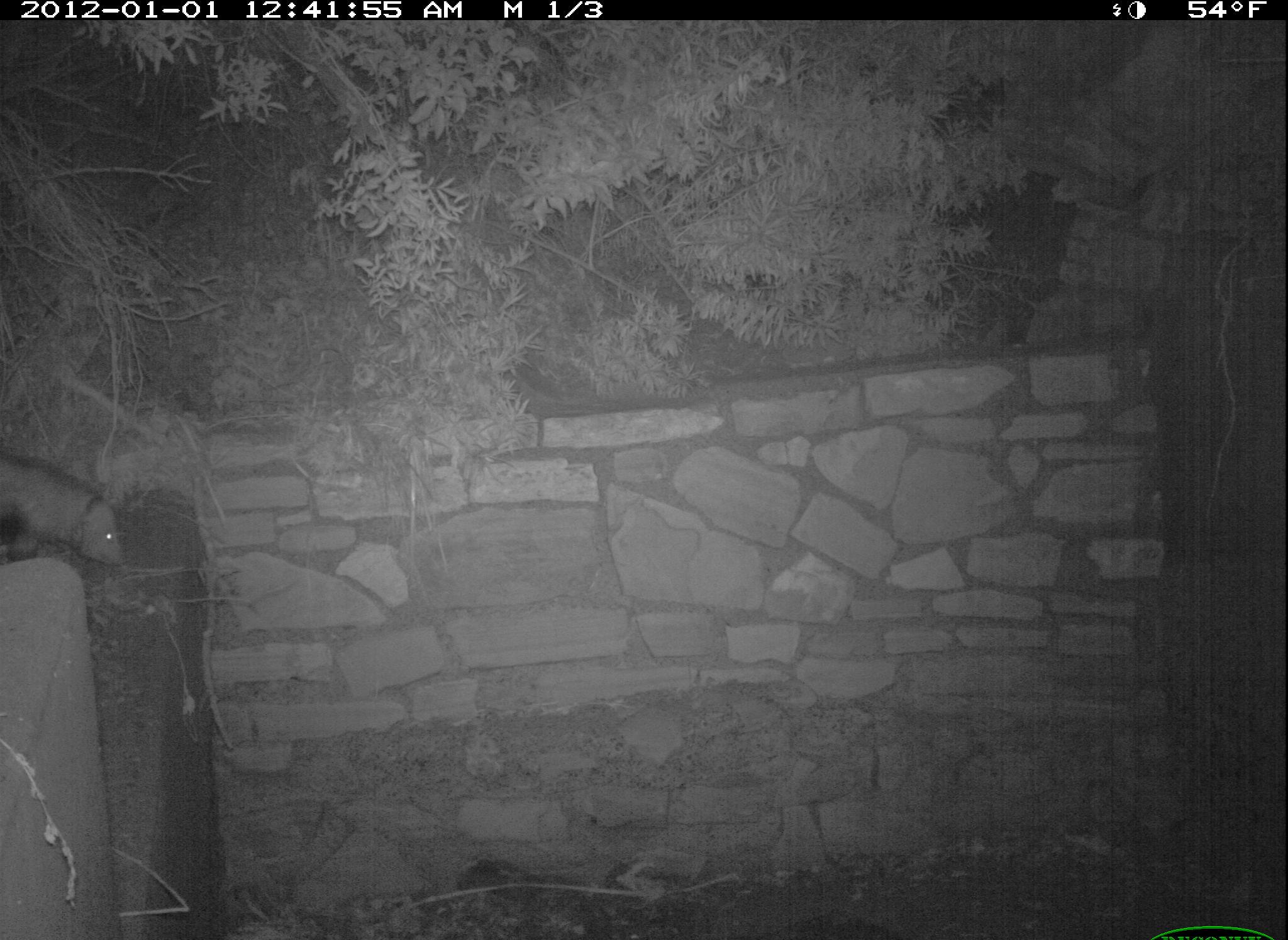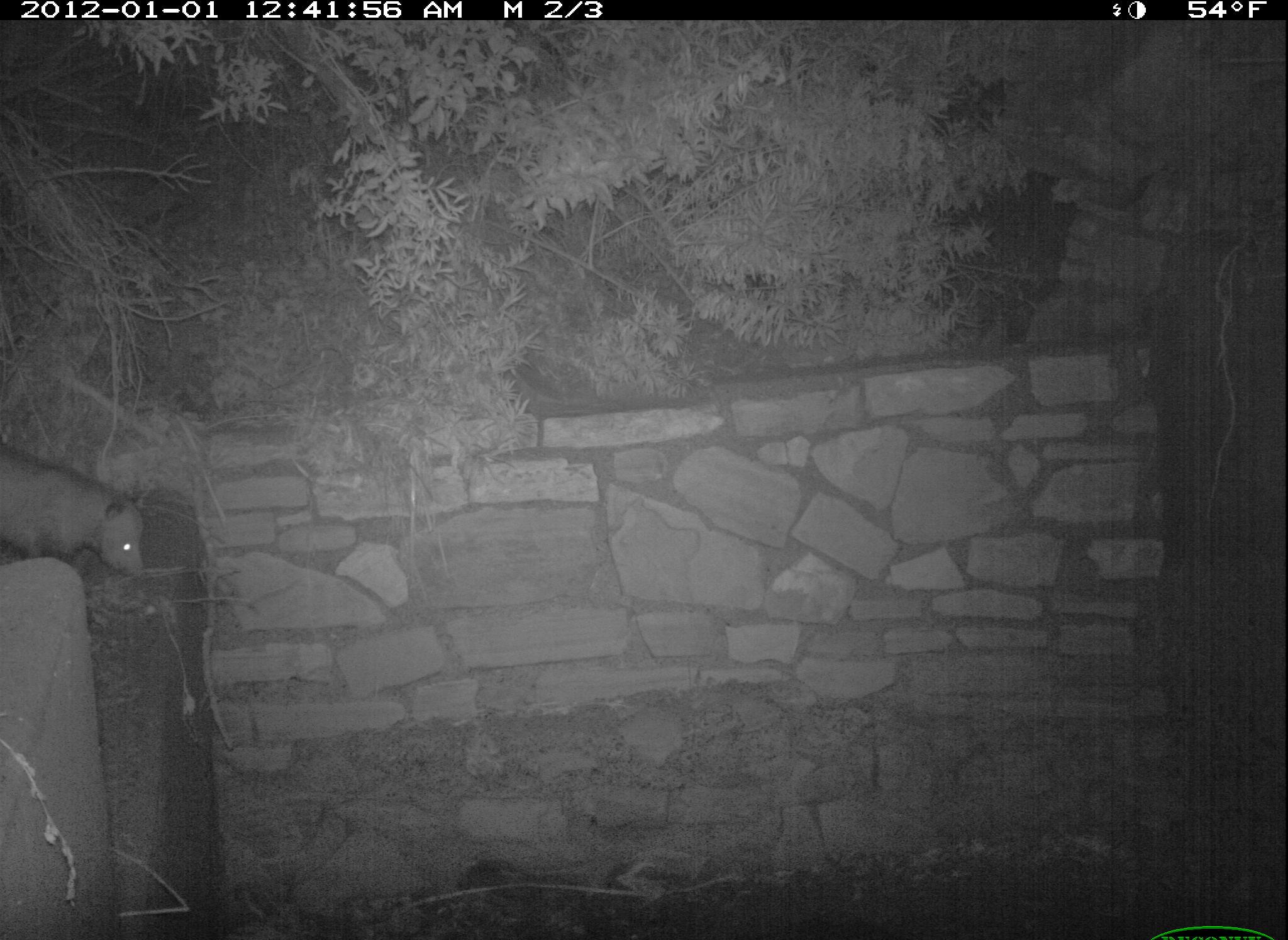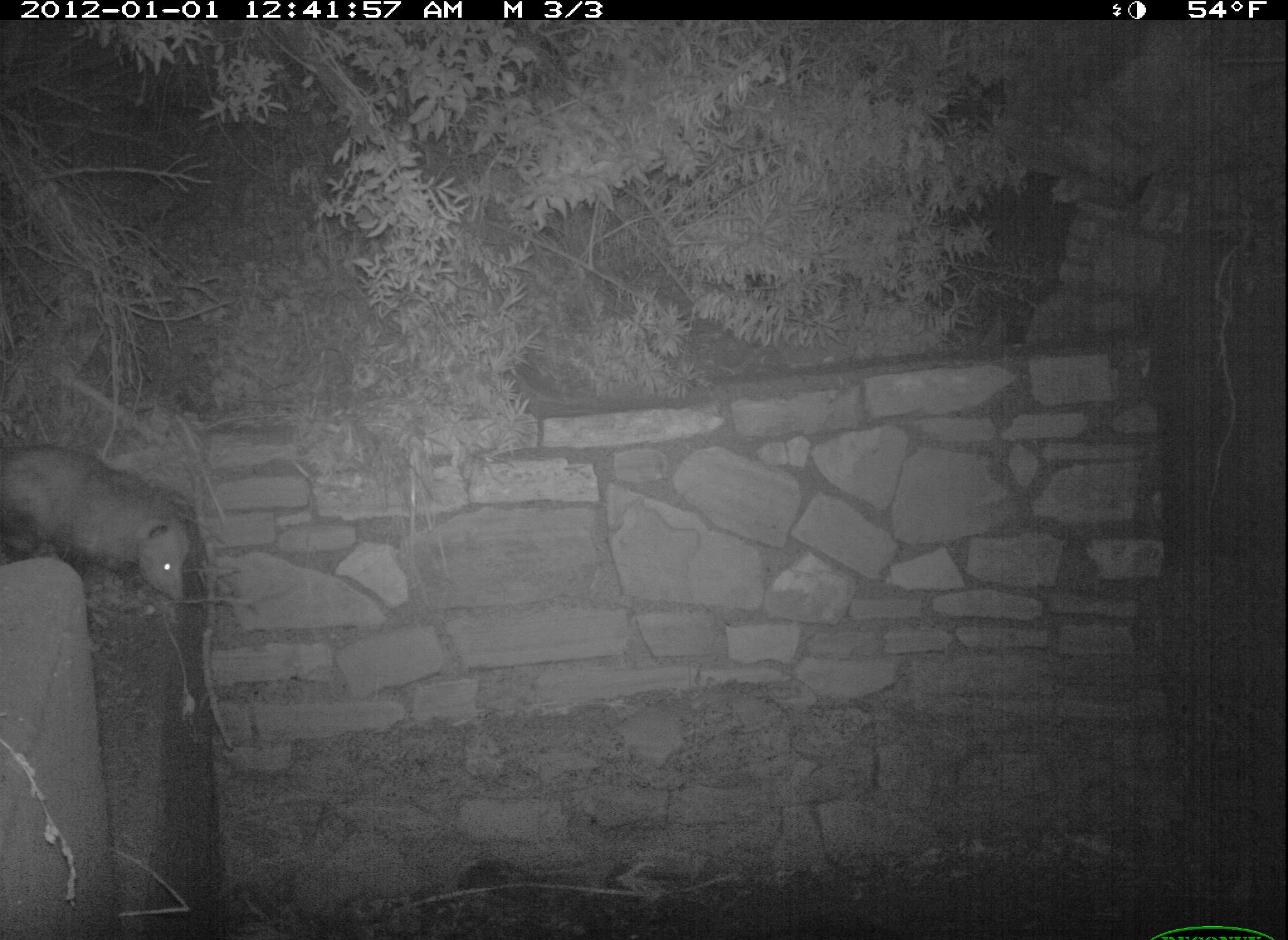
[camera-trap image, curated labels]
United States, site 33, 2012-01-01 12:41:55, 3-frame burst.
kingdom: Animalia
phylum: Chordata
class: Mammalia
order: Didelphimorphia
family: Didelphidae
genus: Didelphis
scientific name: Didelphis virginiana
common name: virginia opossum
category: opossum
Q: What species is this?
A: Opossum (virginia opossum) (Didelphis virginiana).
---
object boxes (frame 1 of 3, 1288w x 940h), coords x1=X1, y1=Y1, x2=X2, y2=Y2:
opossum: x1=3, y1=437, x2=133, y2=582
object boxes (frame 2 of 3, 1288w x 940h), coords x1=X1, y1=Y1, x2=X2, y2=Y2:
opossum: x1=0, y1=441, x2=158, y2=601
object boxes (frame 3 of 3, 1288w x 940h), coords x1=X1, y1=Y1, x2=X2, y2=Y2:
opossum: x1=0, y1=440, x2=206, y2=615